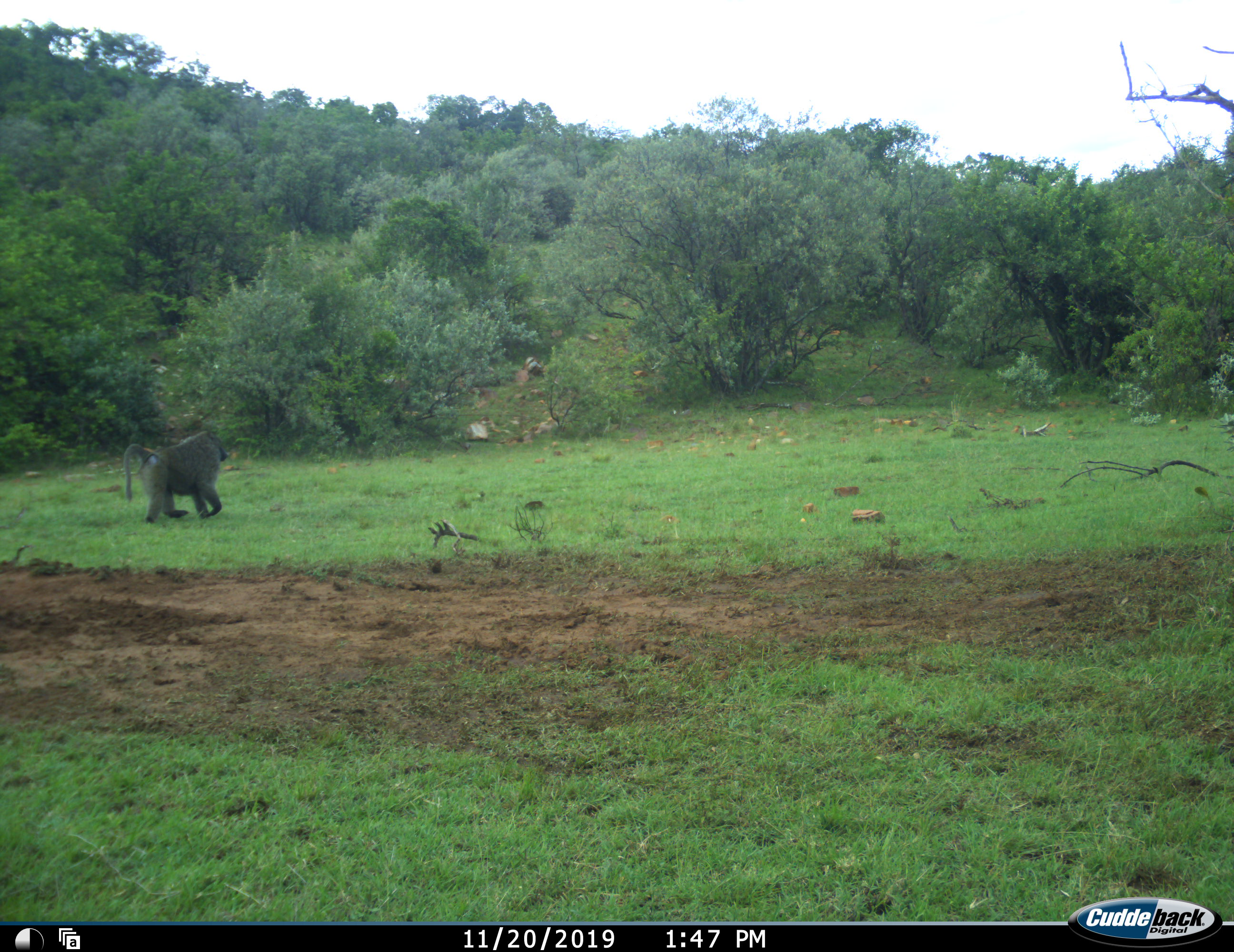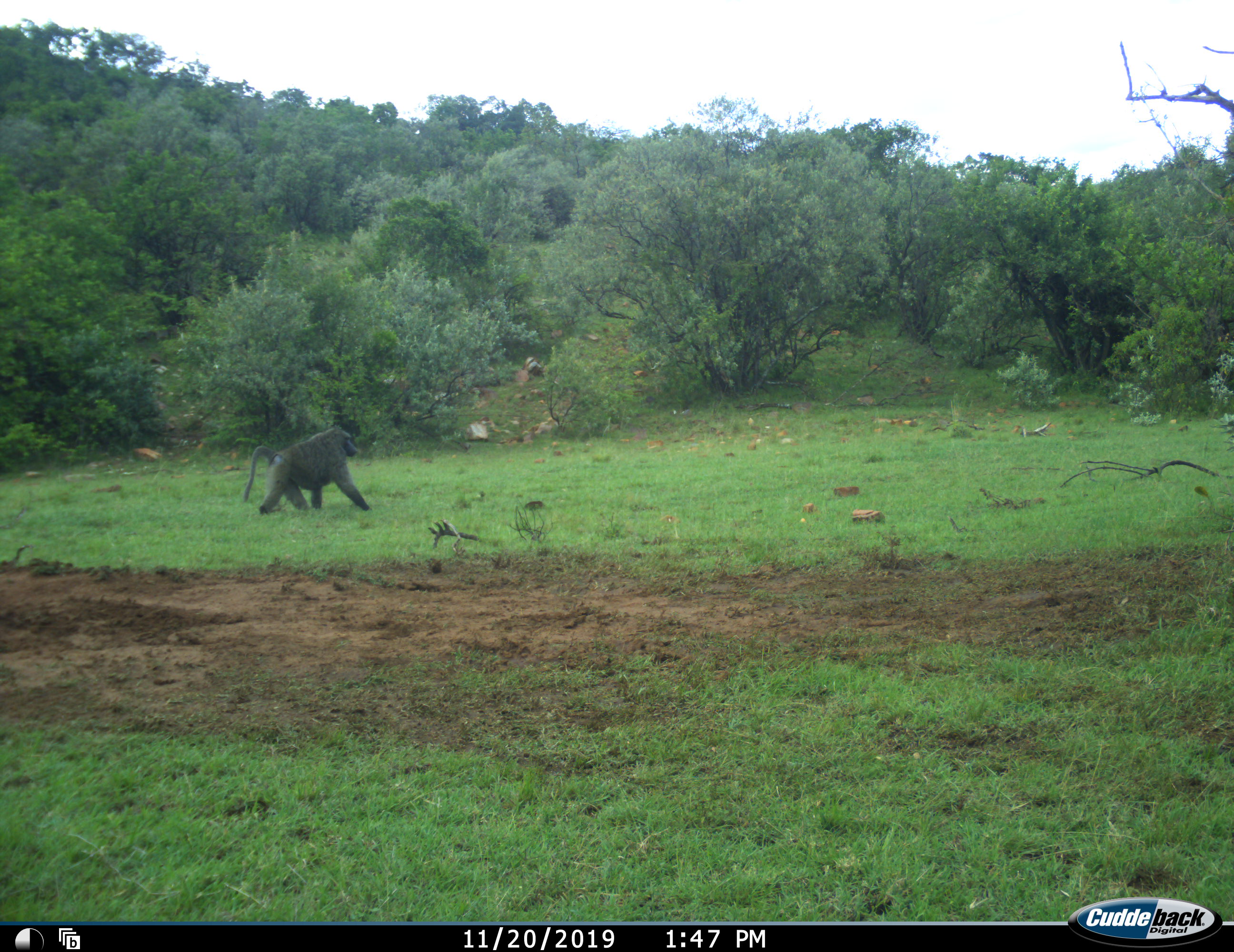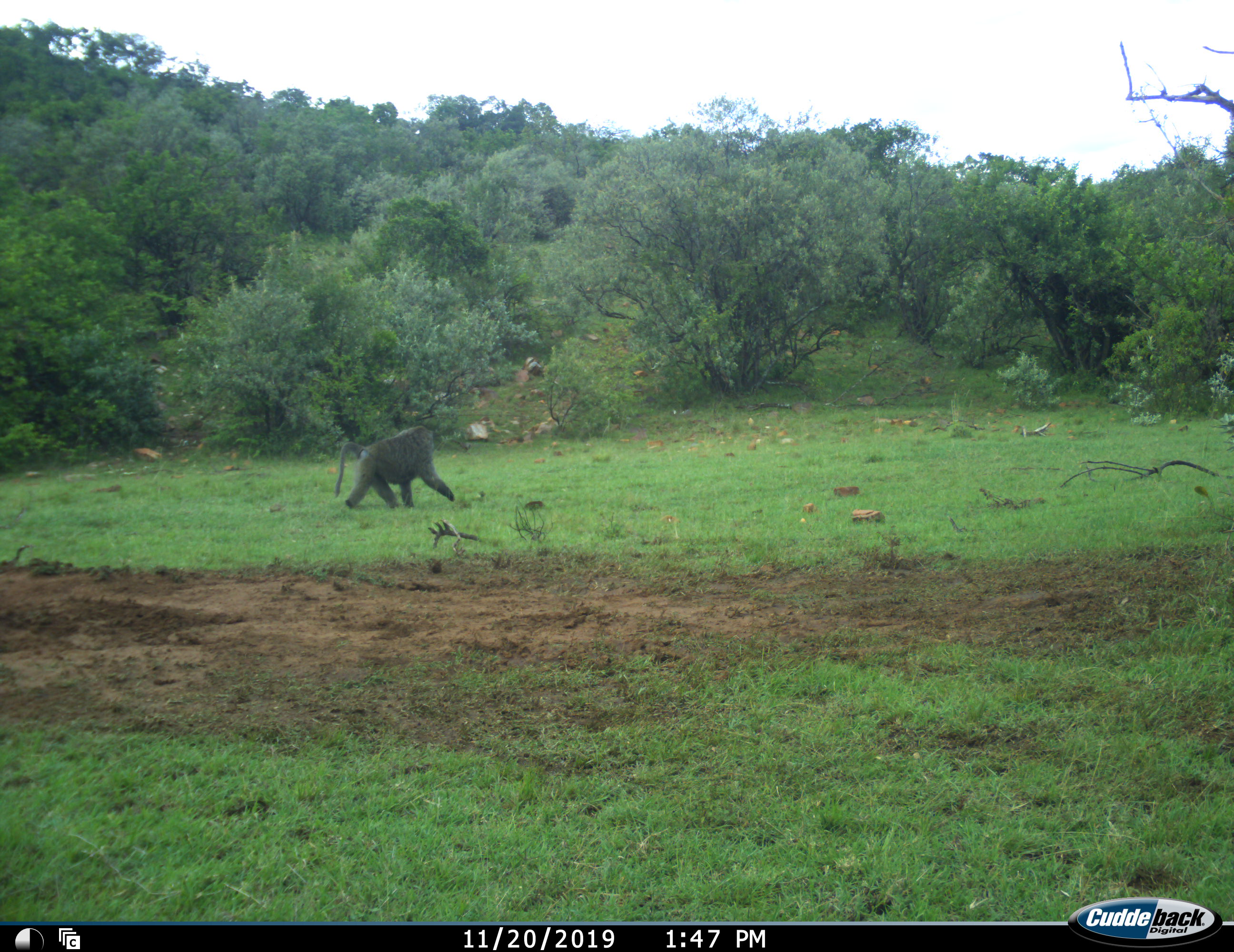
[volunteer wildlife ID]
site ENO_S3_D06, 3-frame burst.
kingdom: Animalia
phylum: Chordata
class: Mammalia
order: Primates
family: Cercopithecidae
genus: Papio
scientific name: Papio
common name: baboon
Baboon (Papio), count 1. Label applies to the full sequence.